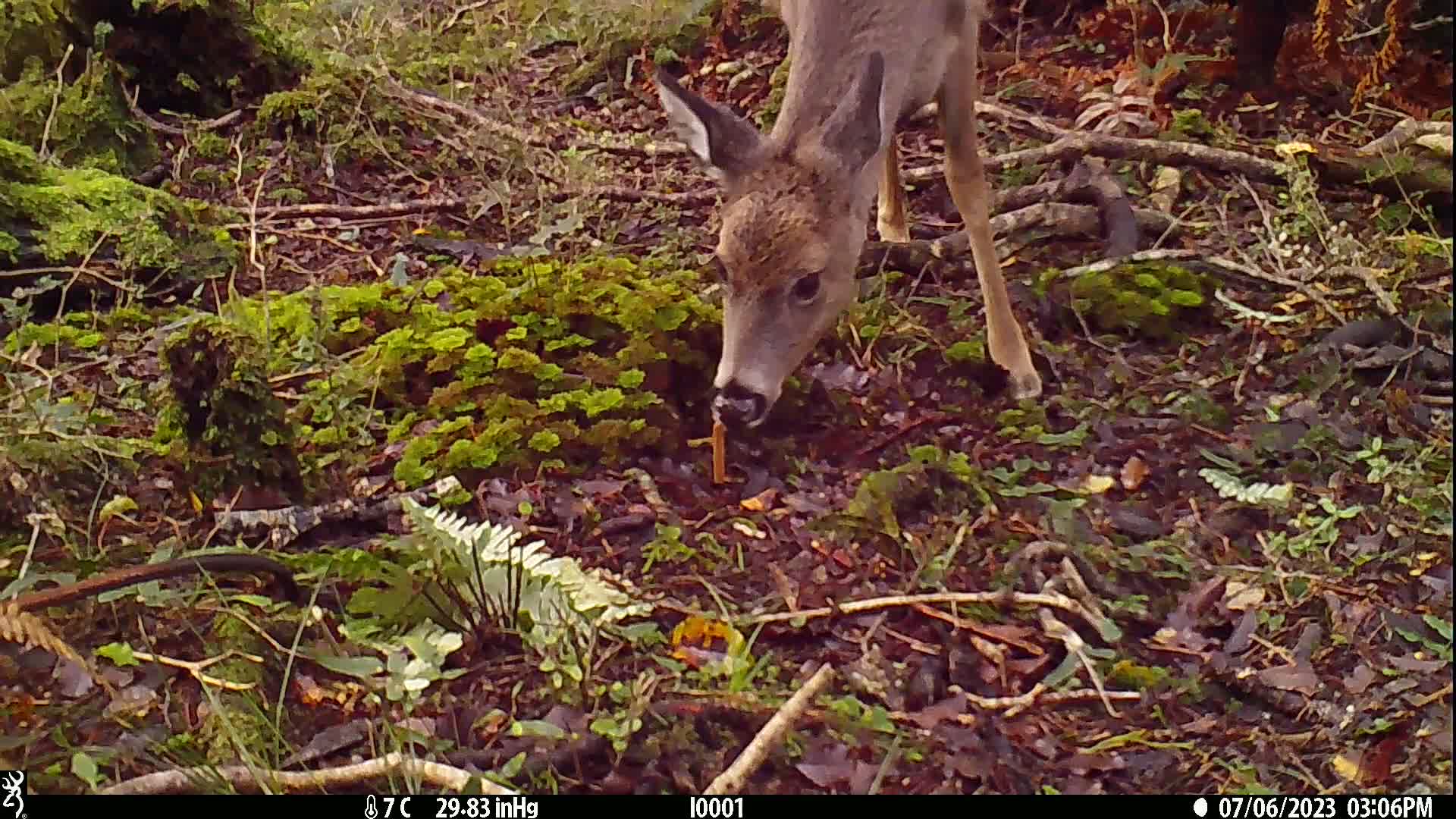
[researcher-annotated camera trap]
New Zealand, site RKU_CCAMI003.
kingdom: Animalia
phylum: Chordata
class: Mammalia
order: Artiodactyla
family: Cervidae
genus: Odocoileus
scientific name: Odocoileus virginianus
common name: white-tailed deer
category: white tailed deer